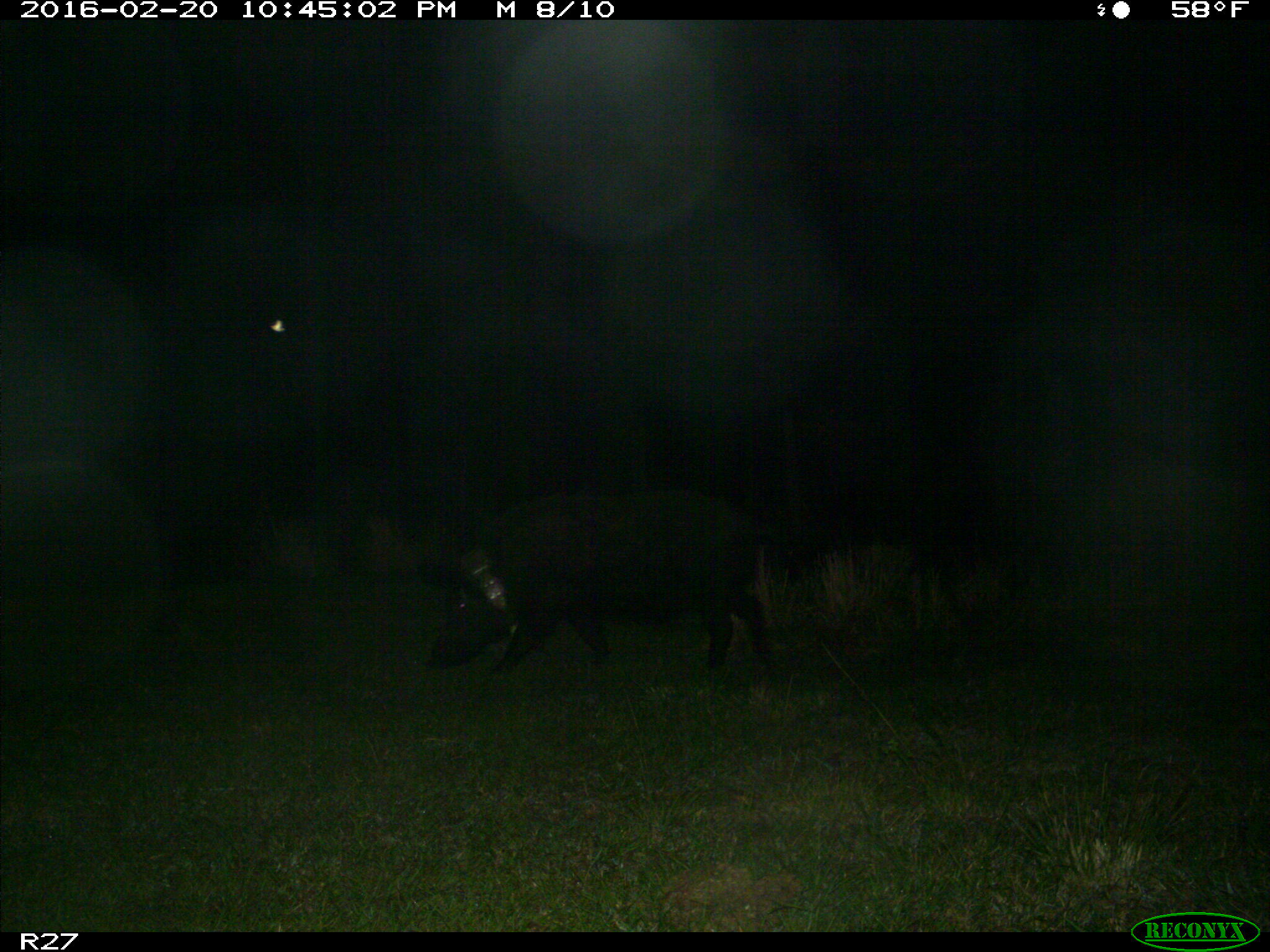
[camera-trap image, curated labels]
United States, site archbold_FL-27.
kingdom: Animalia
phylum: Chordata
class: Mammalia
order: Artiodactyla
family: Suidae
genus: Sus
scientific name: Sus scrofa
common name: wild boar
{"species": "Sus scrofa (wild boar)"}